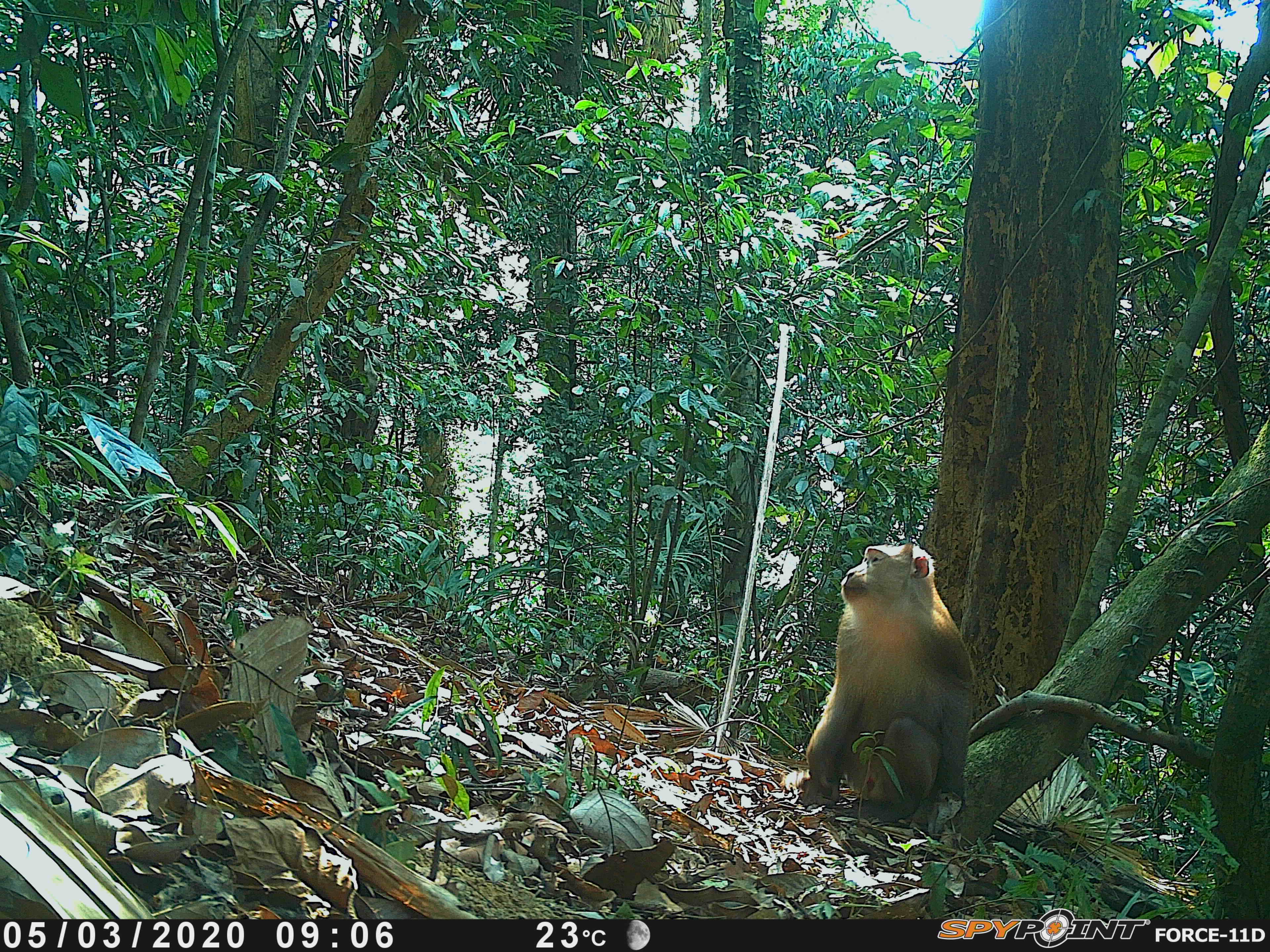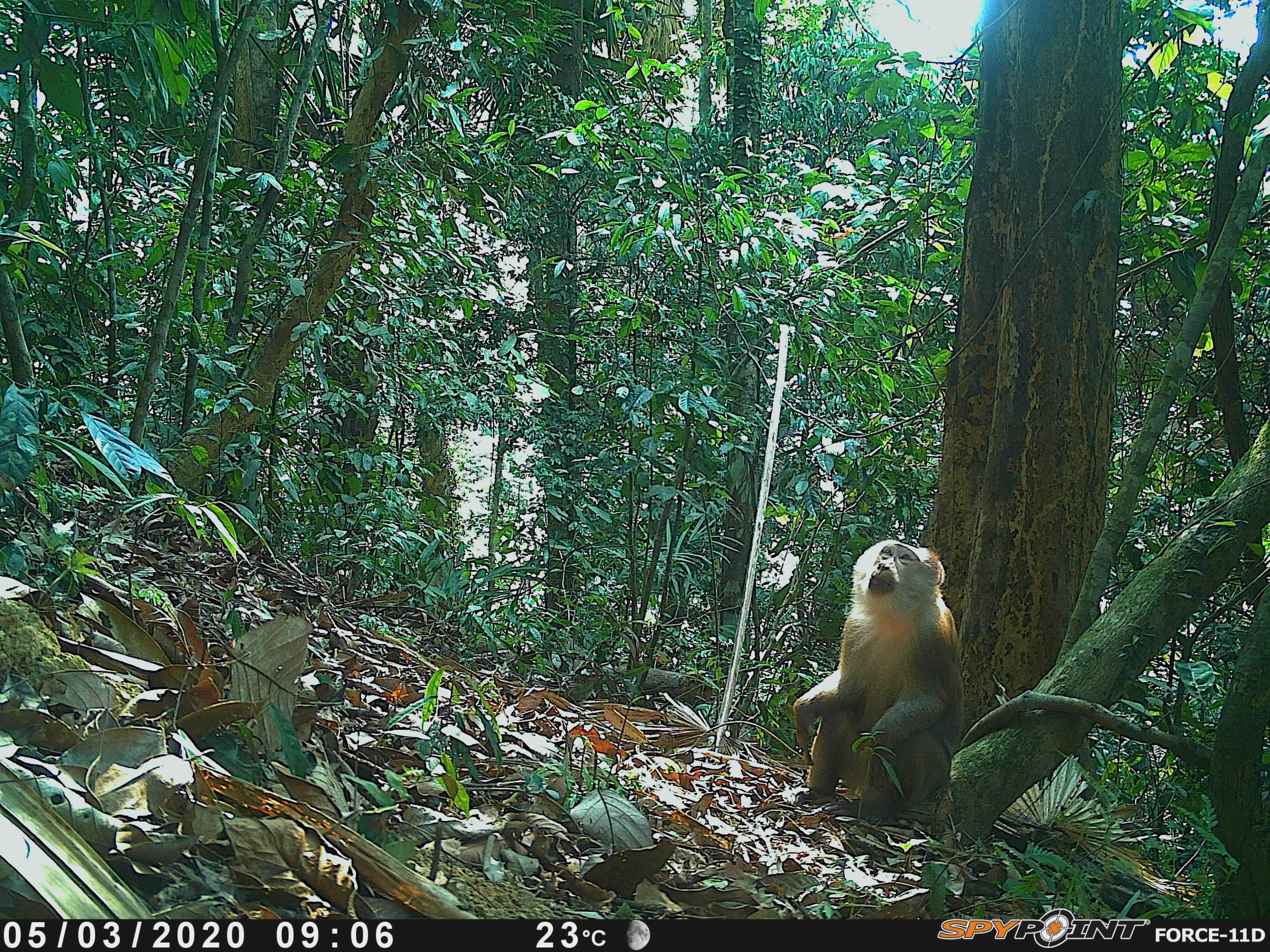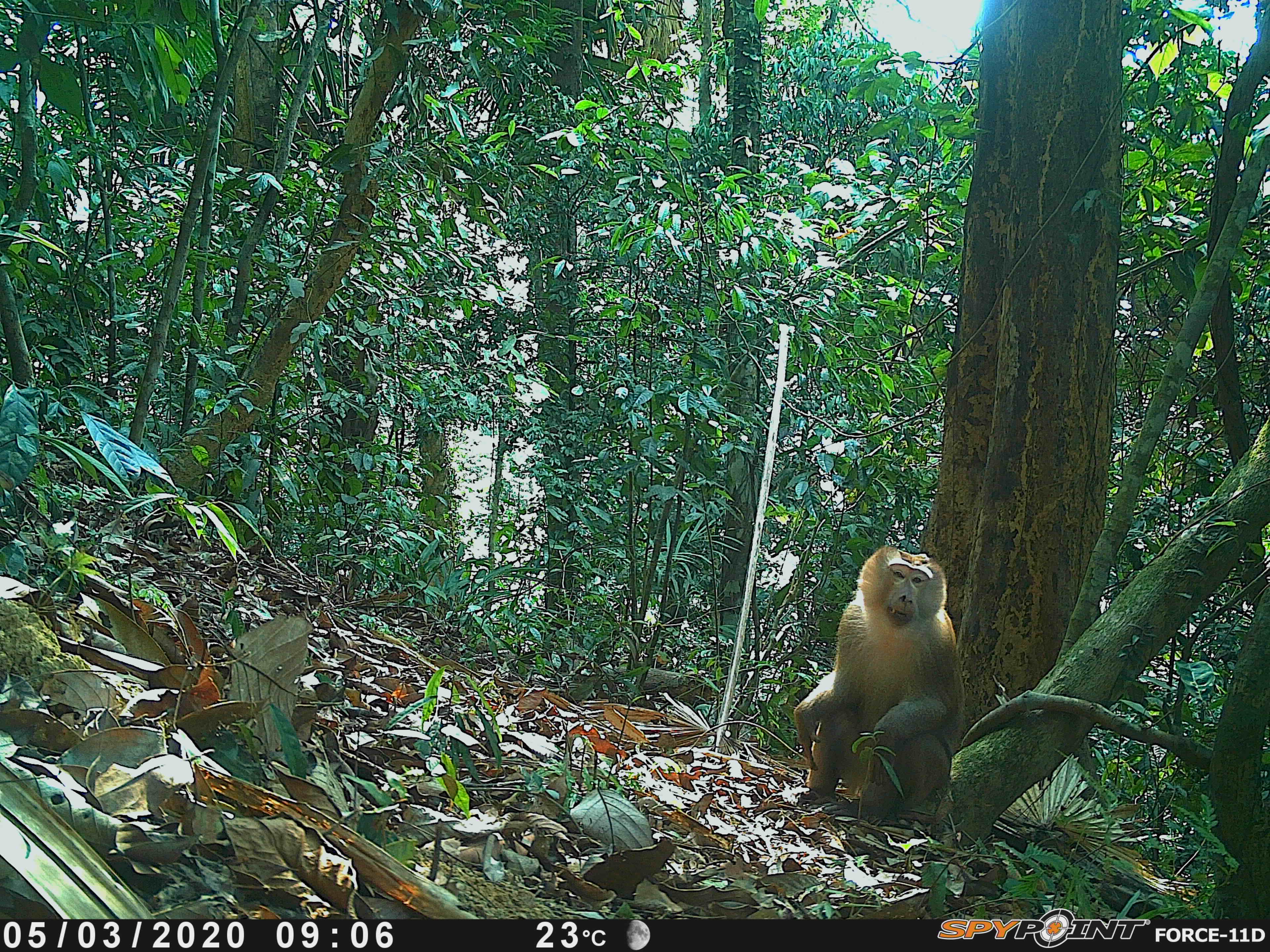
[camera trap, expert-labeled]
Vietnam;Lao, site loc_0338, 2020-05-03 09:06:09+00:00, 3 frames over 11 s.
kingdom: Animalia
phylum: Chordata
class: Mammalia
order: Primates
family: Cercopithecidae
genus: Macaca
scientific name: Macaca nemestrina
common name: pig-tailed macaque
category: pig tailed macaque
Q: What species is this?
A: Pig tailed macaque (pig-tailed macaque) (Macaca nemestrina).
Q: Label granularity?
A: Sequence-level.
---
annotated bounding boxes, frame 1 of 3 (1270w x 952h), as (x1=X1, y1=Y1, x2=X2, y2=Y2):
pig tailed macaque: (x1=799, y1=541, x2=975, y2=826)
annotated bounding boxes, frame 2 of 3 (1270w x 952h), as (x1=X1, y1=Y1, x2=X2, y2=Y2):
pig tailed macaque: (x1=792, y1=538, x2=966, y2=818)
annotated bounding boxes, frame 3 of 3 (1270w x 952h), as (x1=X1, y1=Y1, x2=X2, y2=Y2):
pig tailed macaque: (x1=791, y1=543, x2=968, y2=818)